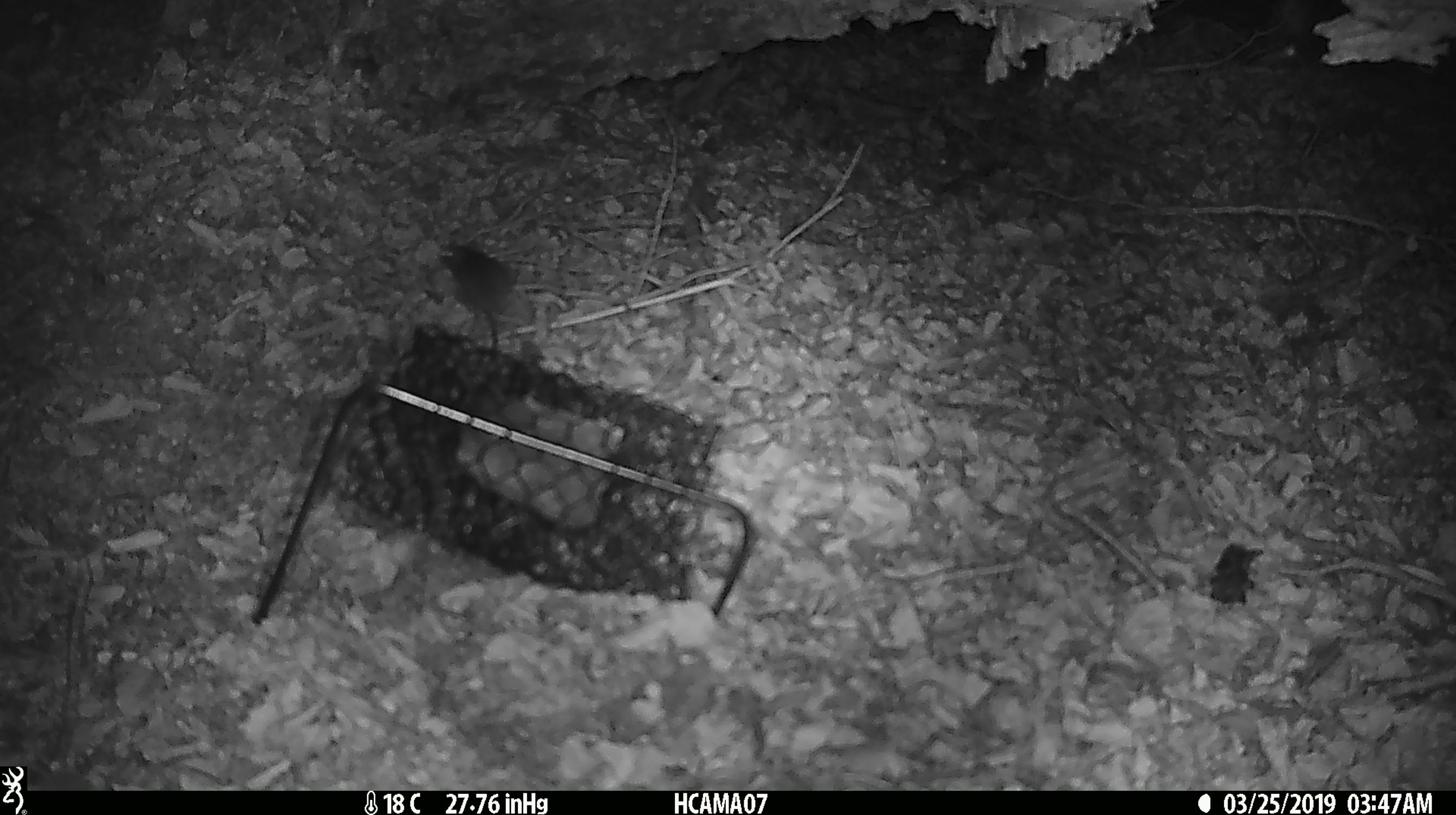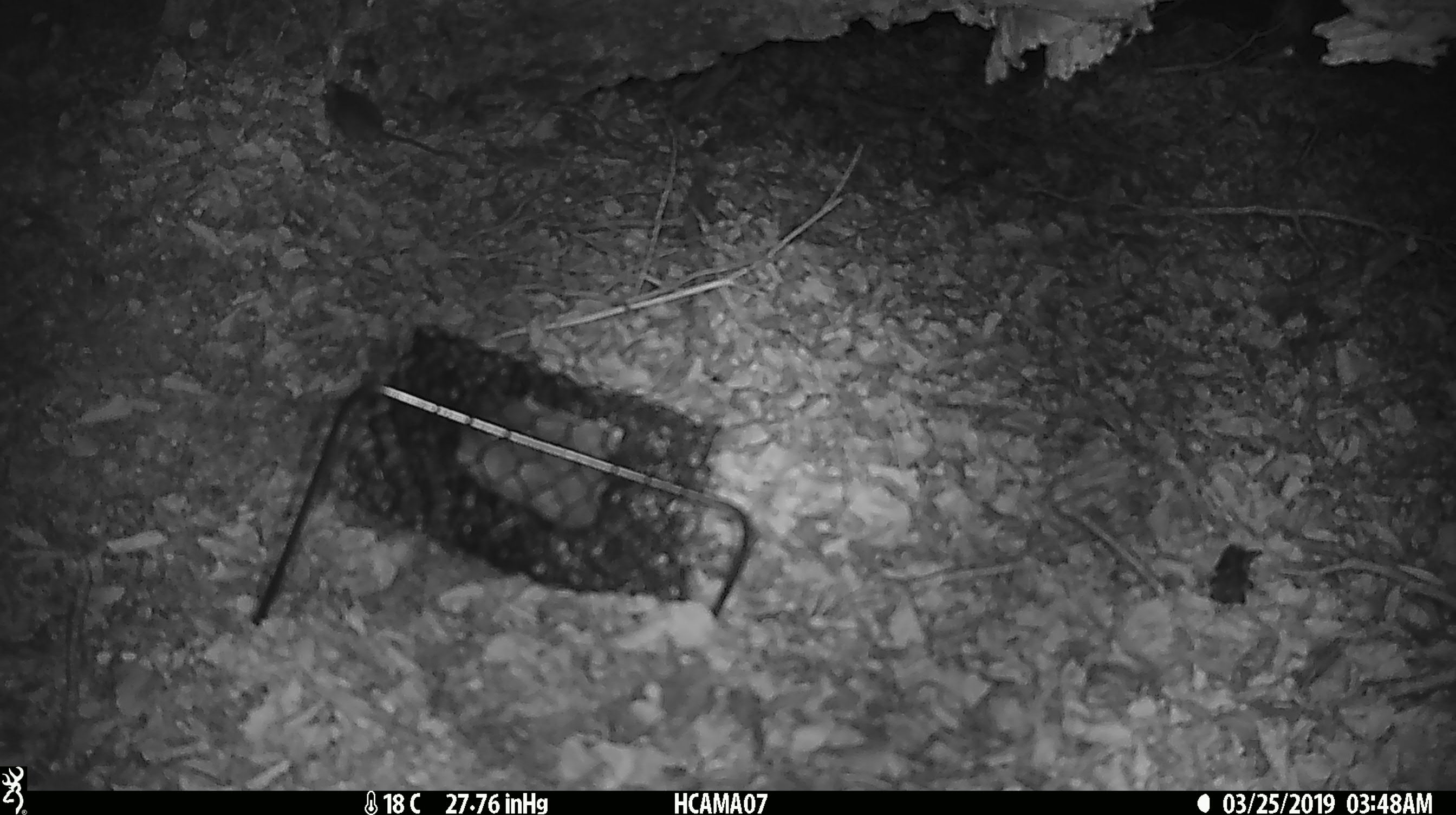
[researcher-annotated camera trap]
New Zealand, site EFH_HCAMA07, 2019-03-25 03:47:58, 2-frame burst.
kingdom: Animalia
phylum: Chordata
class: Mammalia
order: Rodentia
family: Muridae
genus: Mus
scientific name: Mus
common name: mouse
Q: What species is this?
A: Mouse (Mus).